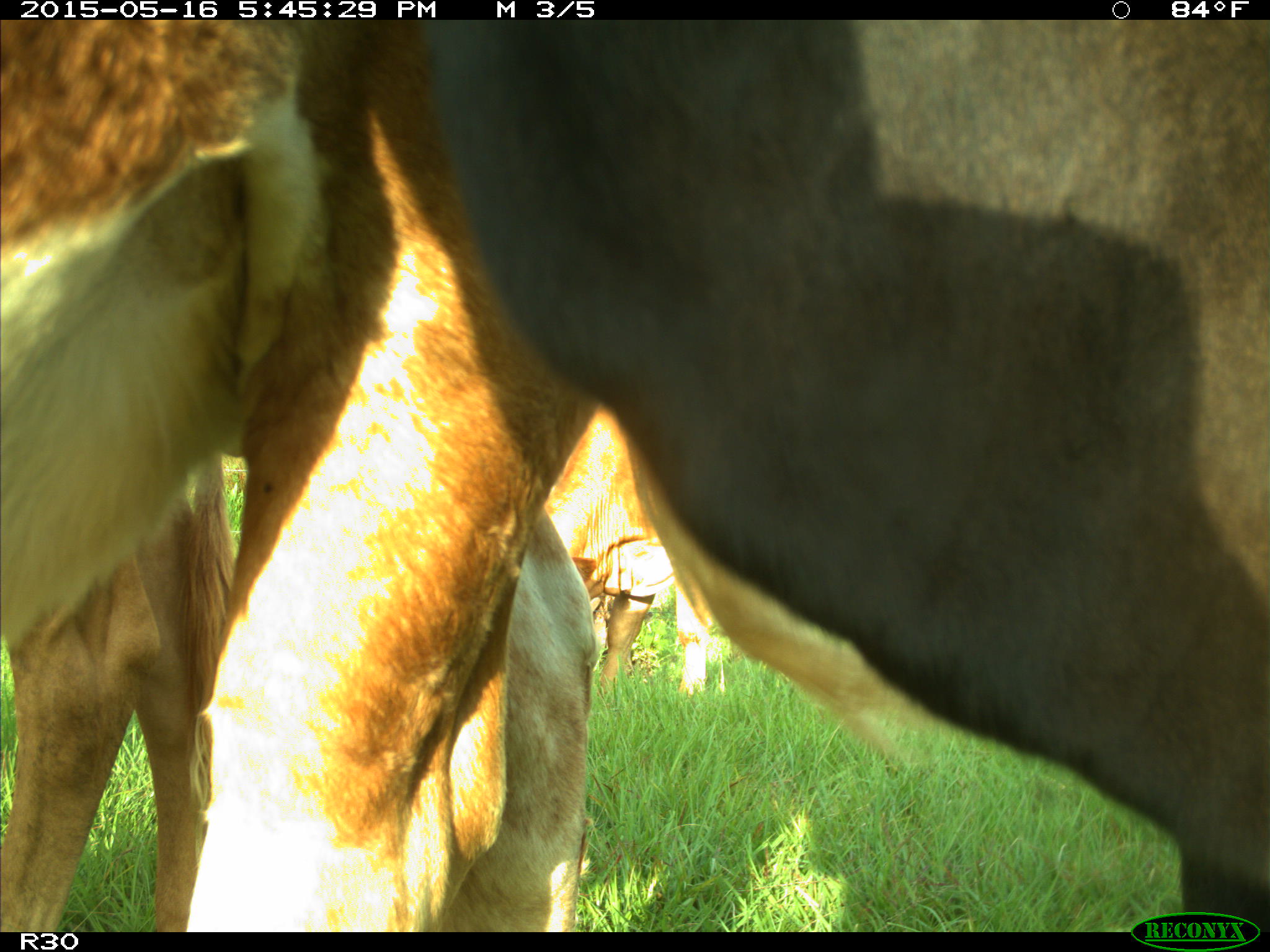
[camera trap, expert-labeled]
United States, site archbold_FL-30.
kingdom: Animalia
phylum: Chordata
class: Mammalia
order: Artiodactyla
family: Bovidae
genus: Bos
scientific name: Bos taurus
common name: domestic cow